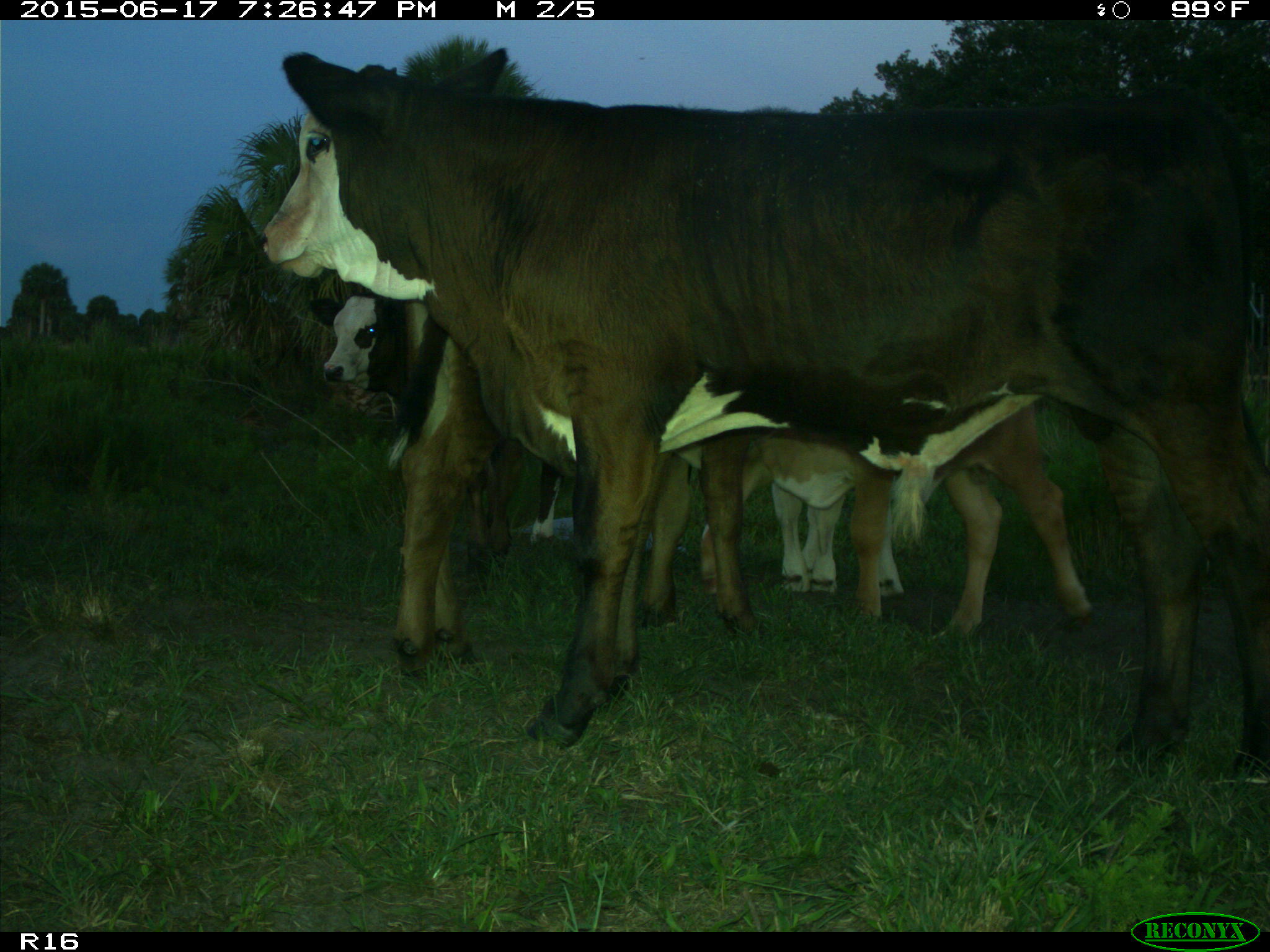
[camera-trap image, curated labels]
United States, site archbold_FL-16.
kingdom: Animalia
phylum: Chordata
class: Mammalia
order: Artiodactyla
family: Bovidae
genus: Bos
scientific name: Bos taurus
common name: domestic cow